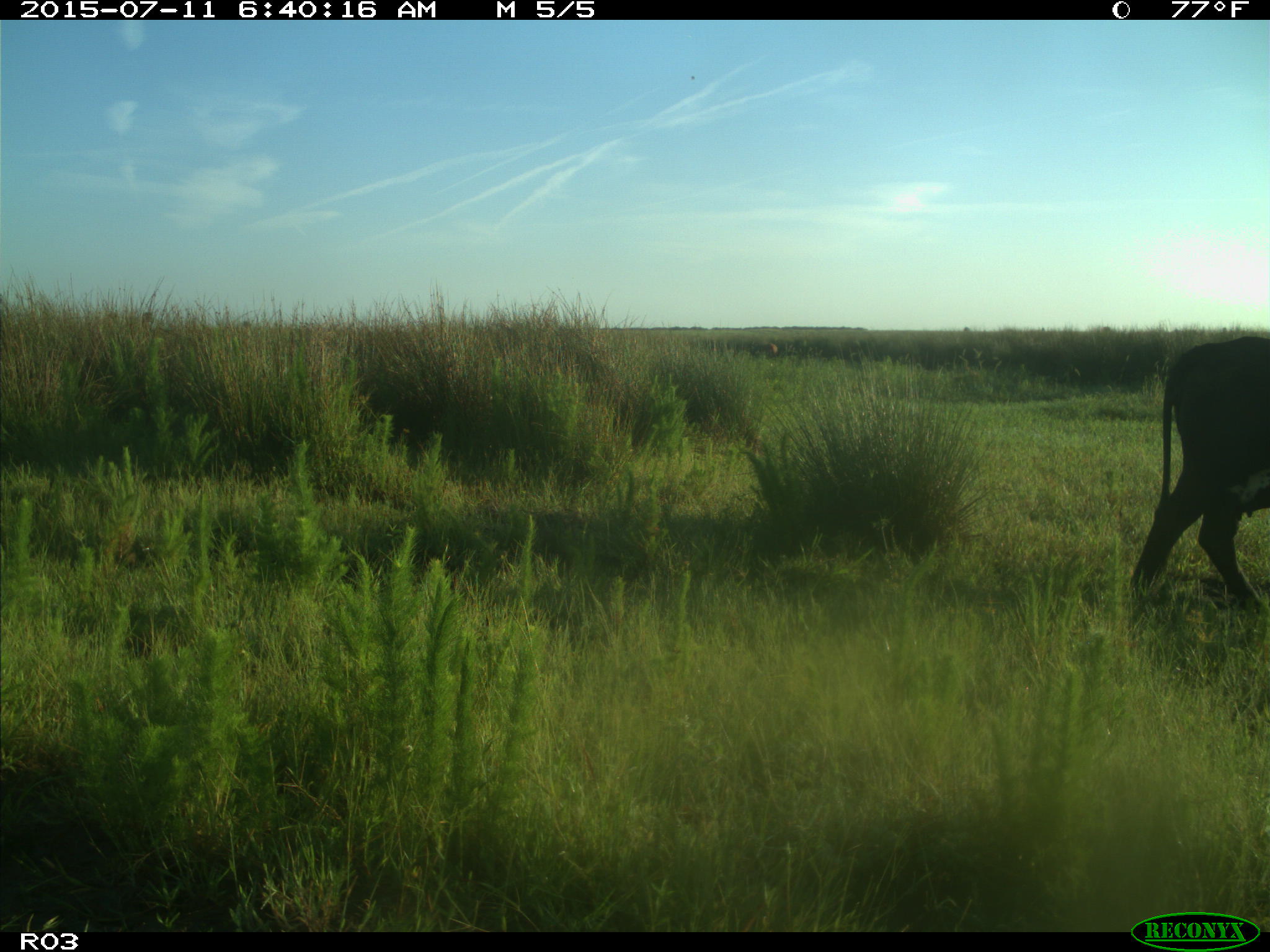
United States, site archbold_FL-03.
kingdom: Animalia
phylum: Chordata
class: Mammalia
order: Artiodactyla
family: Bovidae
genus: Bos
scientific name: Bos taurus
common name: domestic cow